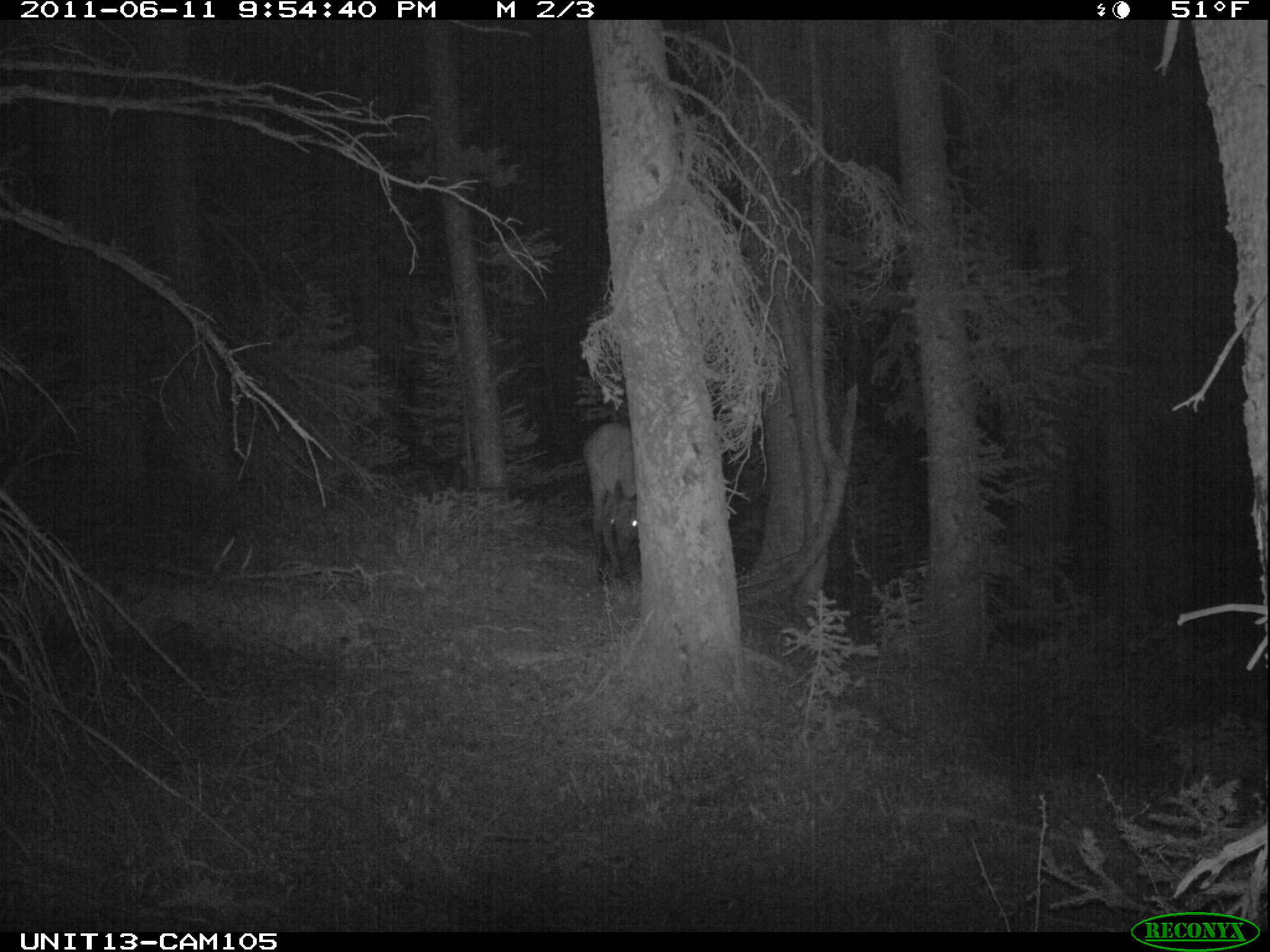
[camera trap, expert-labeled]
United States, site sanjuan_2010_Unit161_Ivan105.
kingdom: Animalia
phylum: Chordata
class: Mammalia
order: Artiodactyla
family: Cervidae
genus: Cervus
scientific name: Cervus elaphus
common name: red deer